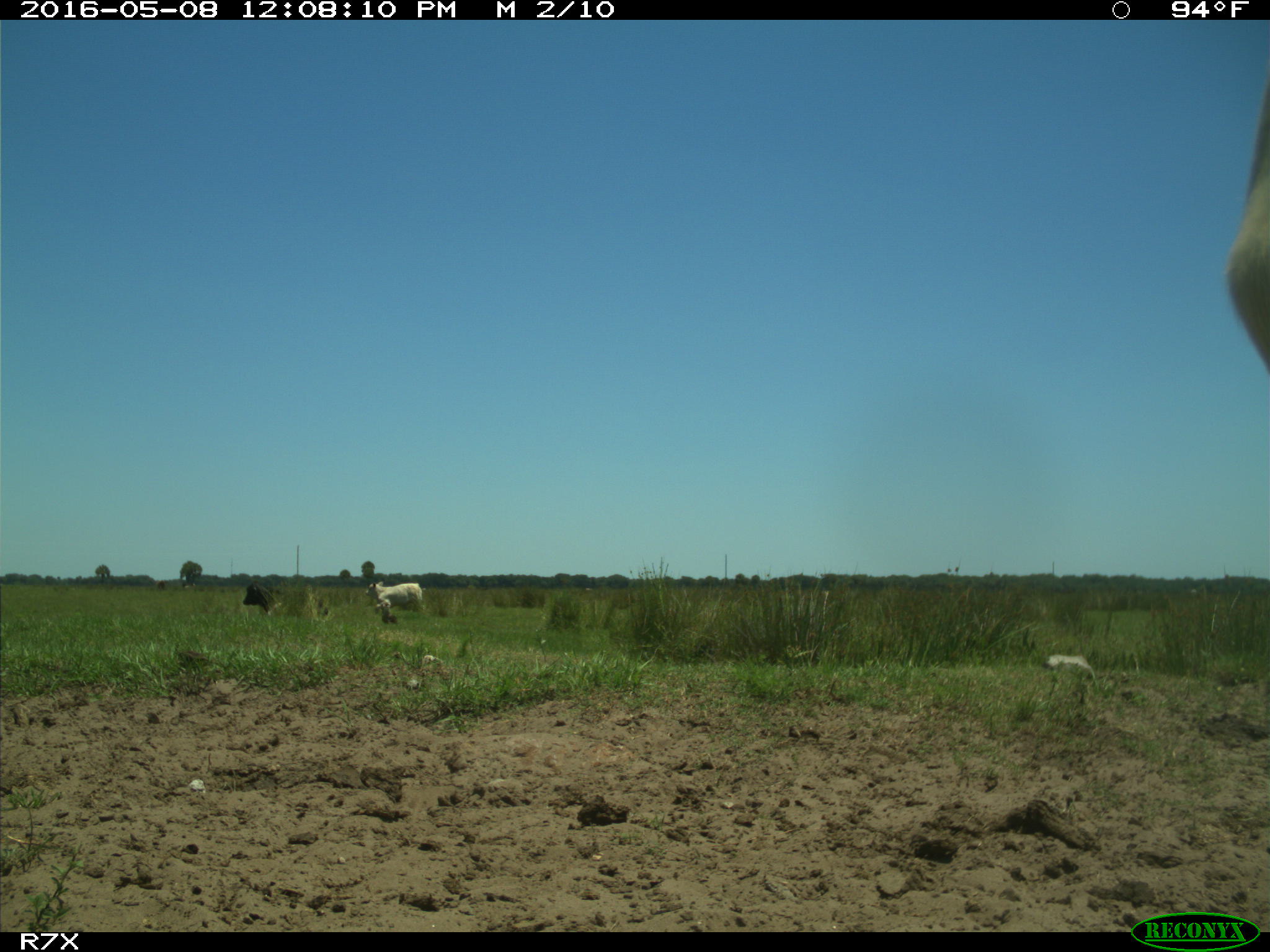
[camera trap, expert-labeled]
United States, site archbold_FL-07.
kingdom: Animalia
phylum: Chordata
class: Mammalia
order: Artiodactyla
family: Bovidae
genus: Bos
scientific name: Bos taurus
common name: domestic cow